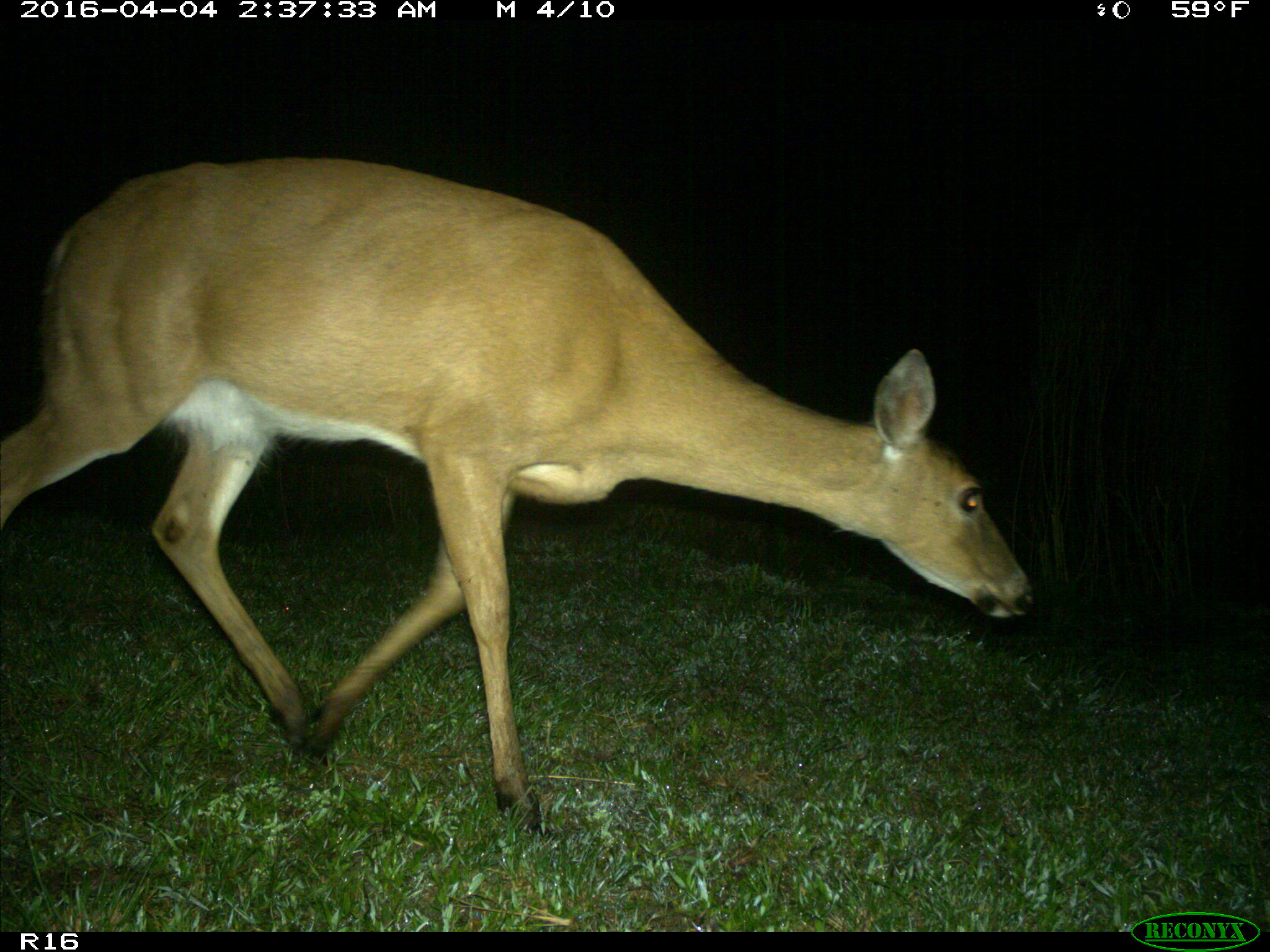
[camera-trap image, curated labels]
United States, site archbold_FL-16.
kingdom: Animalia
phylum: Chordata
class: Mammalia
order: Artiodactyla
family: Cervidae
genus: Odocoileus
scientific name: Odocoileus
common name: deer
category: unidentified deer